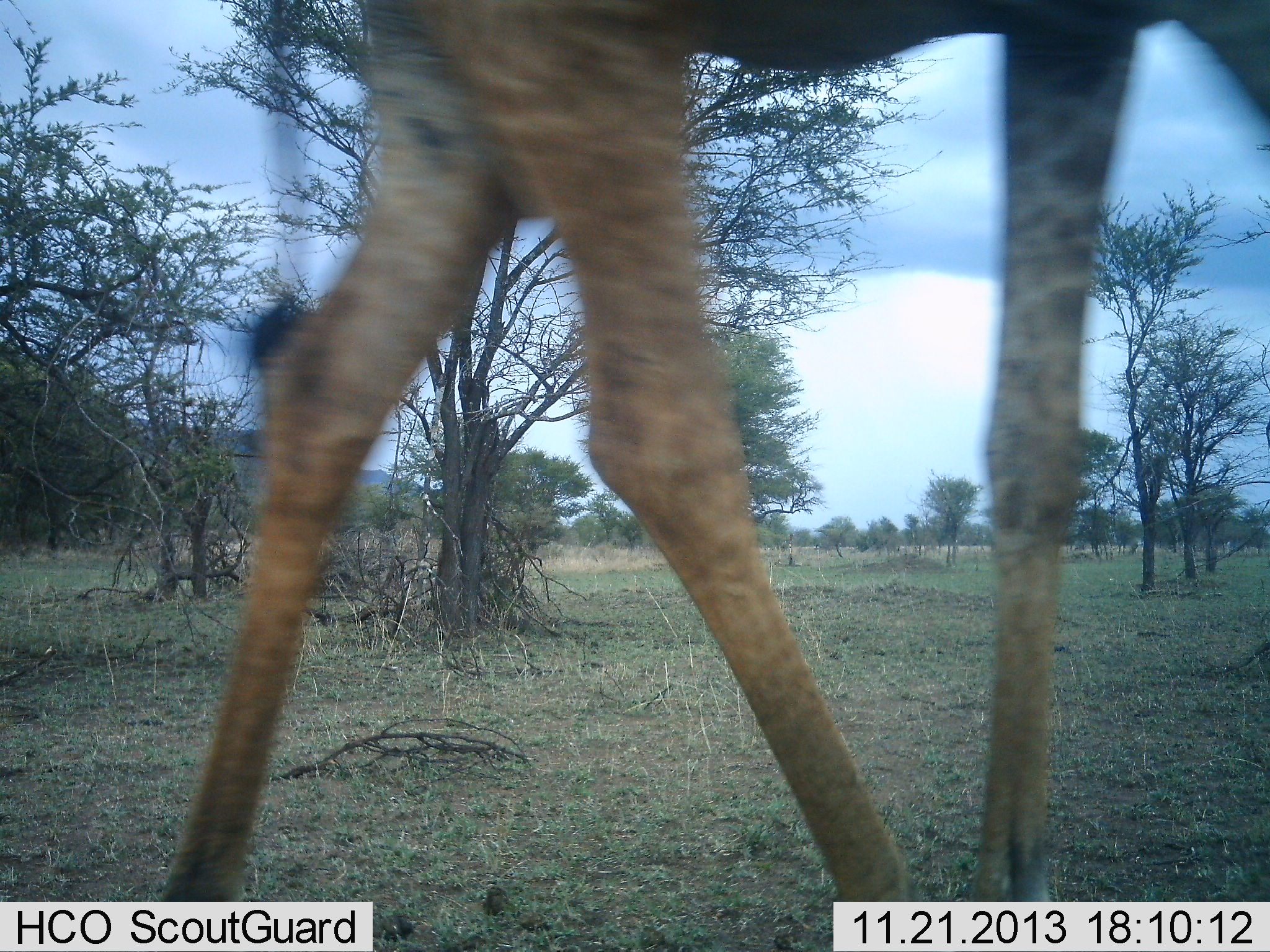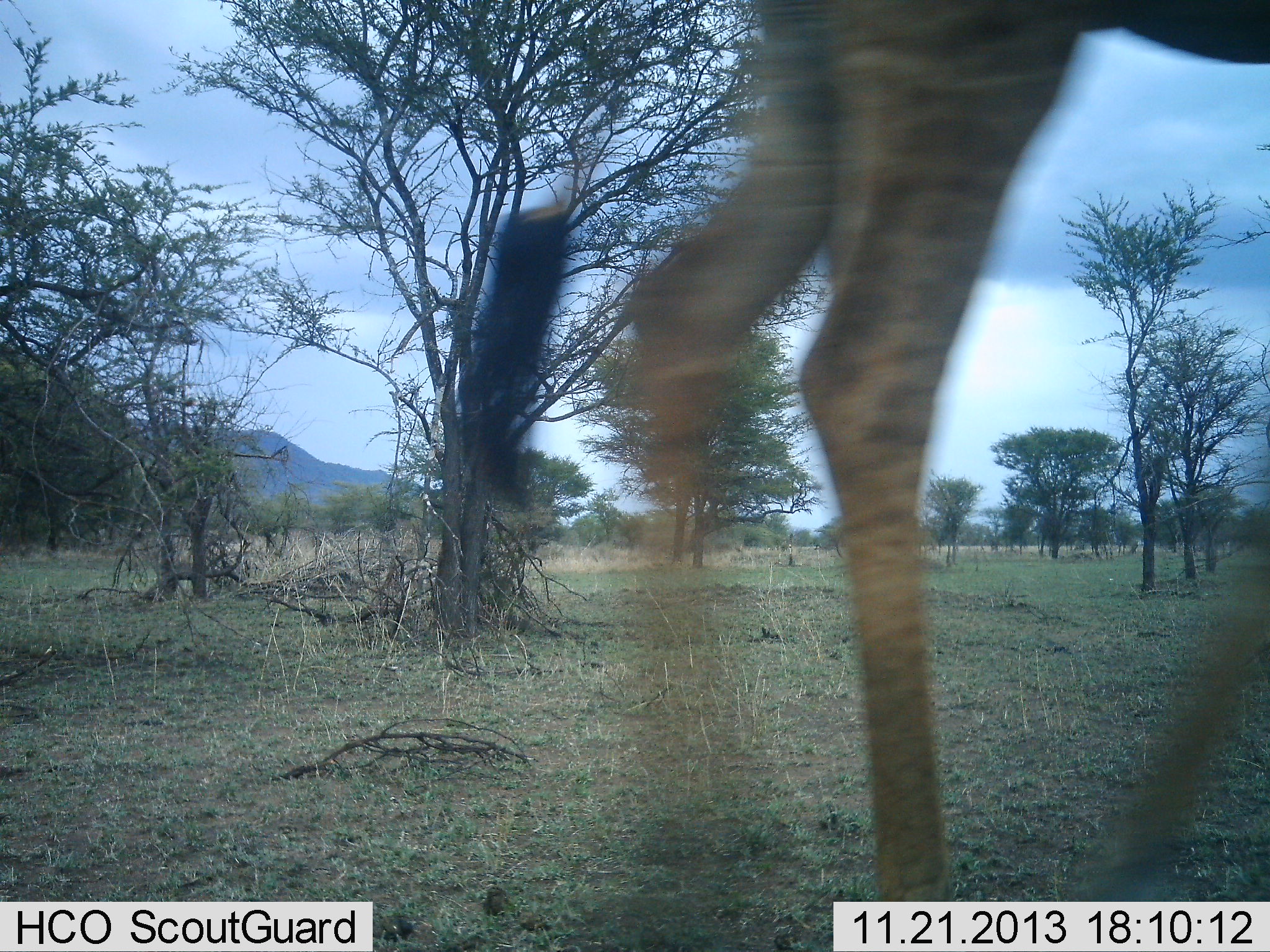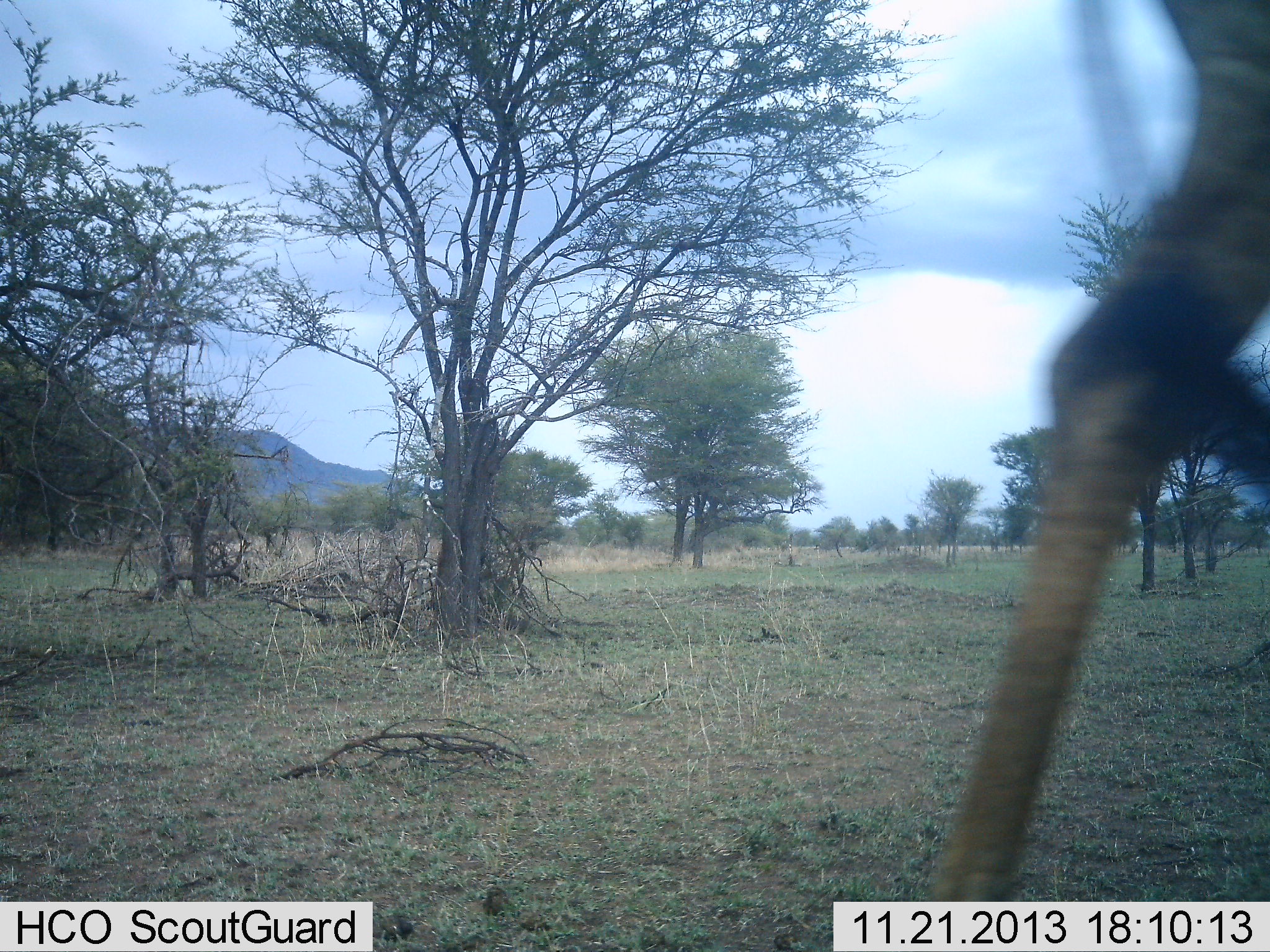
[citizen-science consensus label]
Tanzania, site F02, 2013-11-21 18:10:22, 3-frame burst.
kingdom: Animalia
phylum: Chordata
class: Mammalia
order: Artiodactyla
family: Giraffidae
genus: Giraffa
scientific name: Giraffa camelopardalis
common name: giraffe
Giraffe (Giraffa camelopardalis), count 1. Behavior (volunteer vote fractions): standing 0%, resting 0%, moving 100%, interacting 0%. Young present (vote fraction): 0%. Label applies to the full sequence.